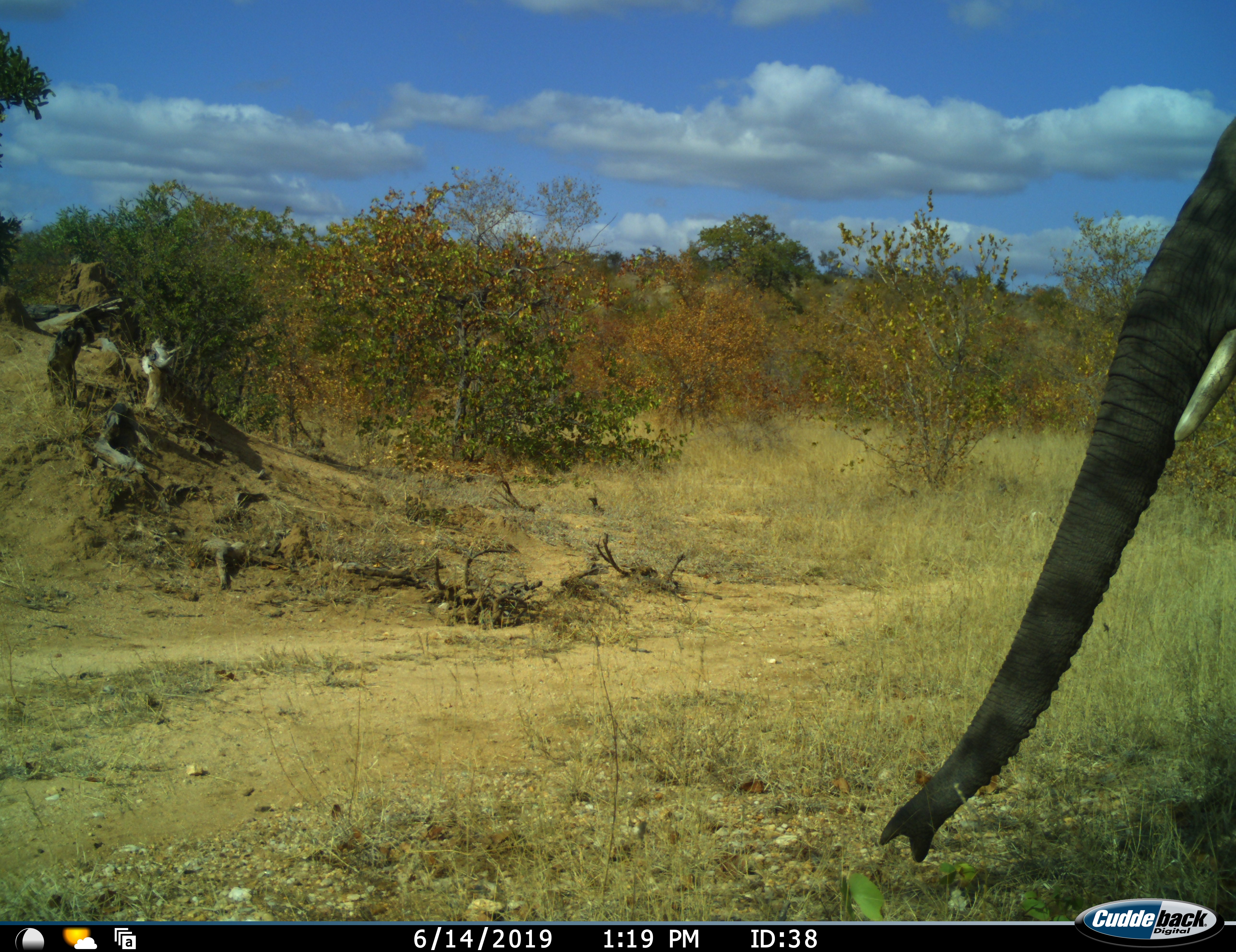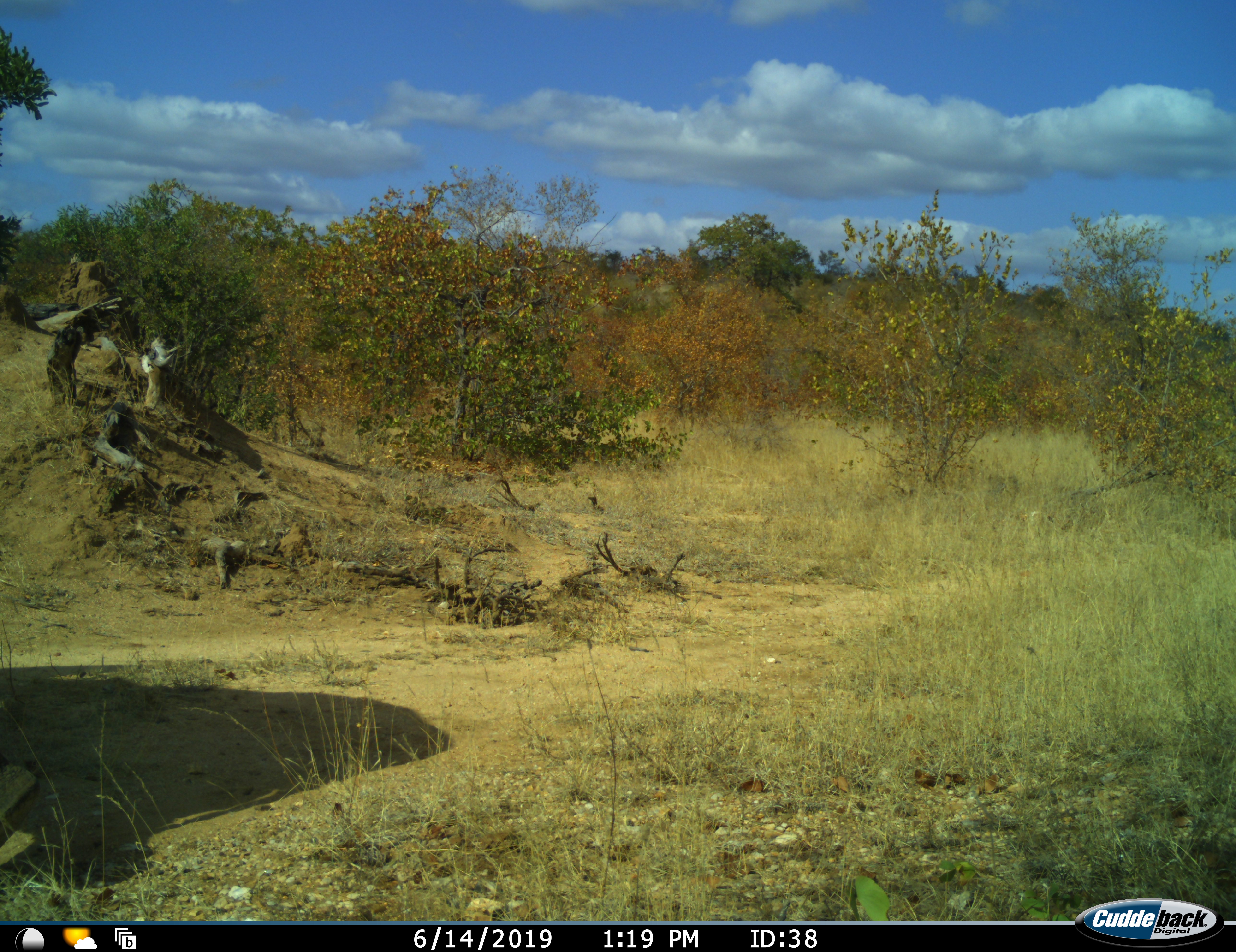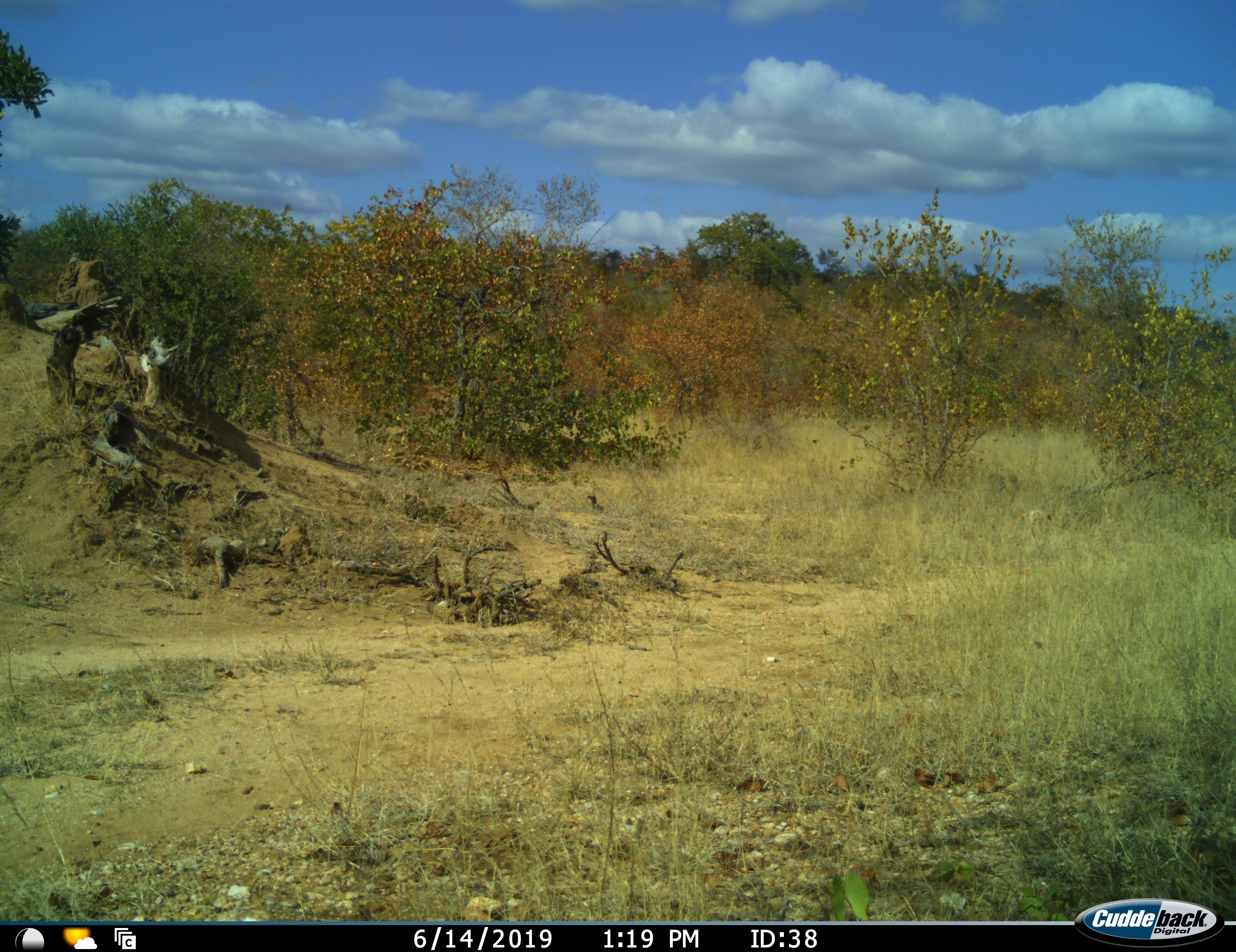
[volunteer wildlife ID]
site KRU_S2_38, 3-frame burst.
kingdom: Animalia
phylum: Chordata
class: Mammalia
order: Proboscidea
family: Elephantidae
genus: Loxodonta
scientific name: Loxodonta africana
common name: african bush elephant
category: elephant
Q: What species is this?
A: Elephant (african bush elephant) (Loxodonta africana).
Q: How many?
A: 1.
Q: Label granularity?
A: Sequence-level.